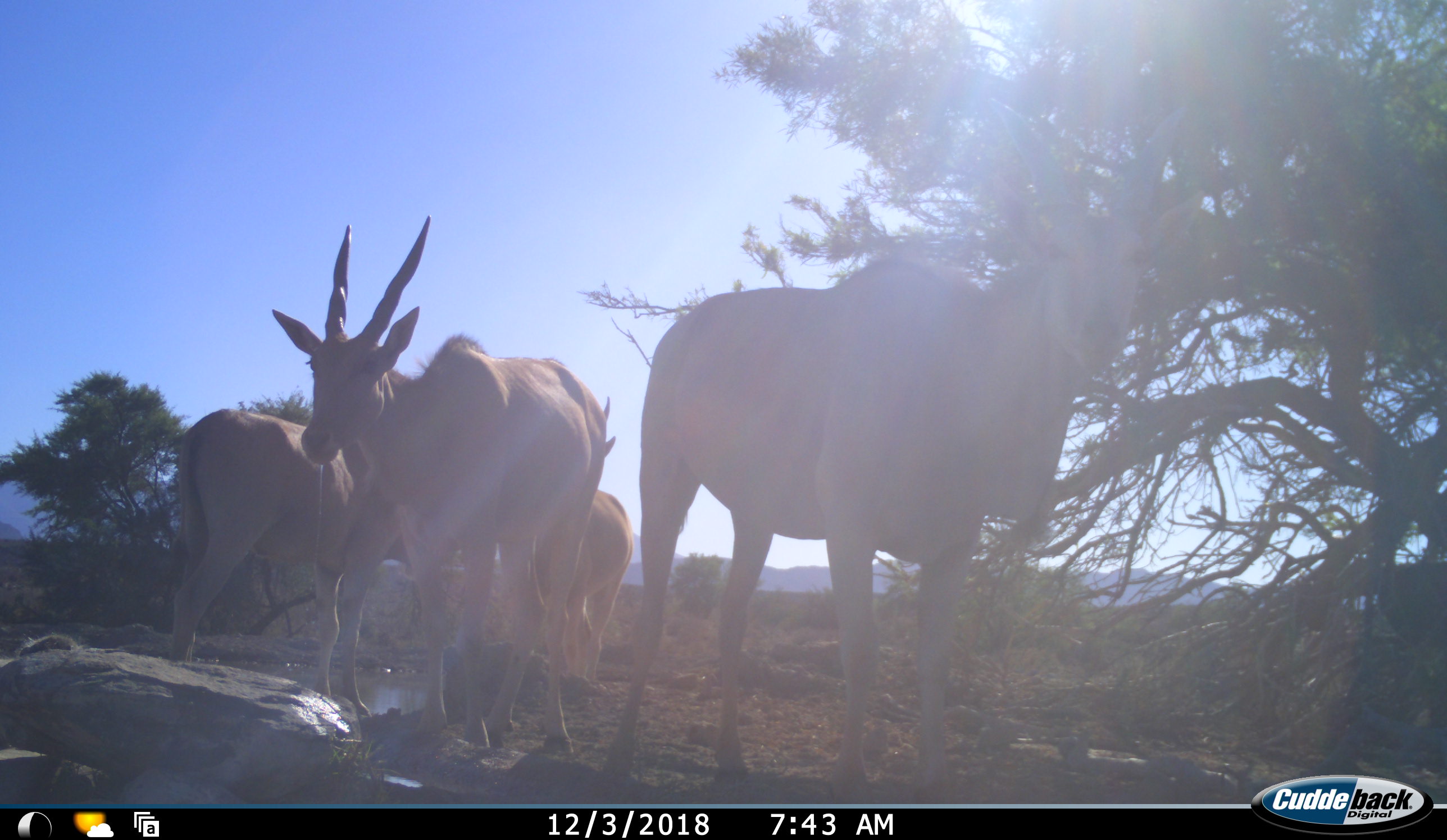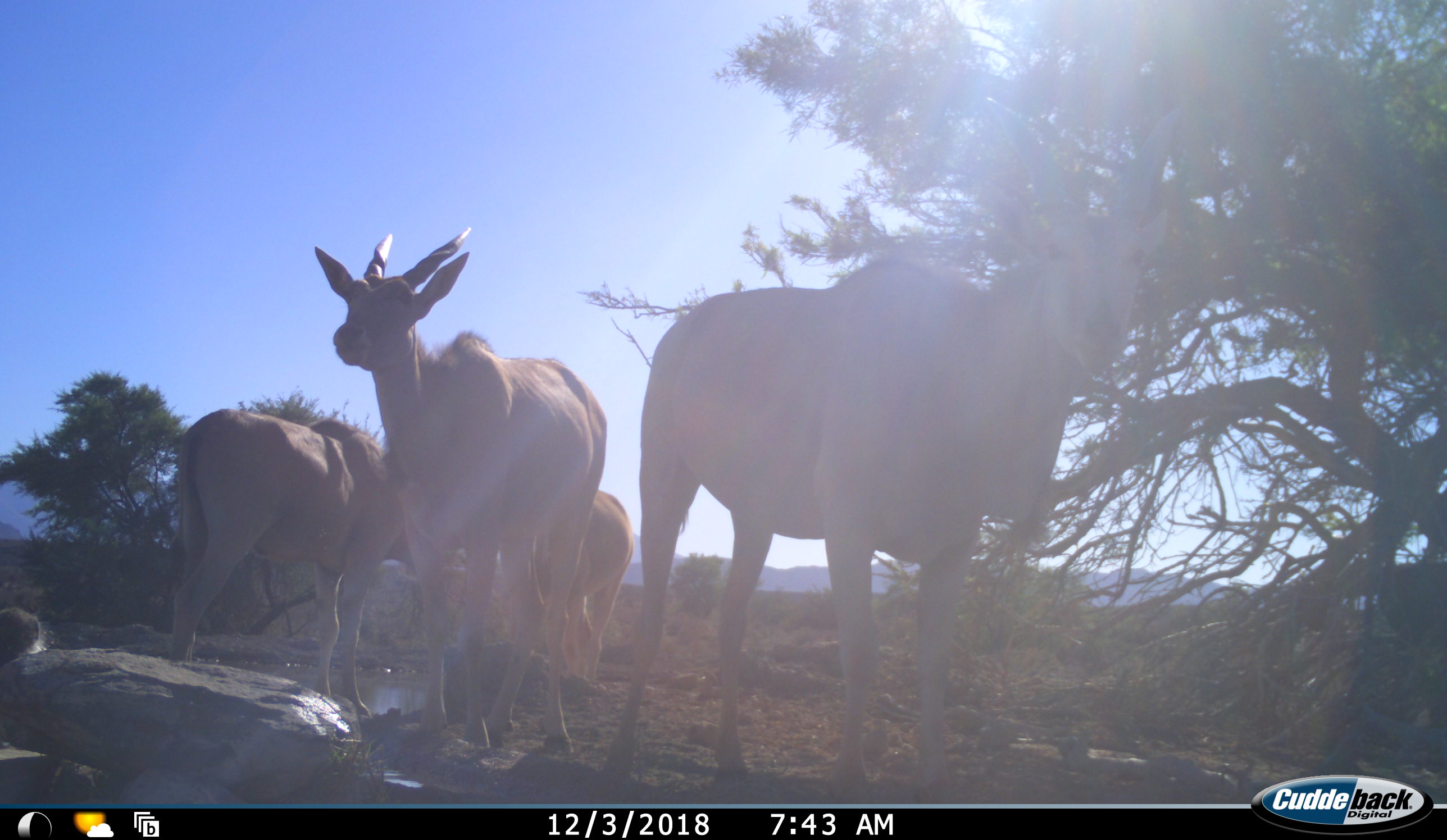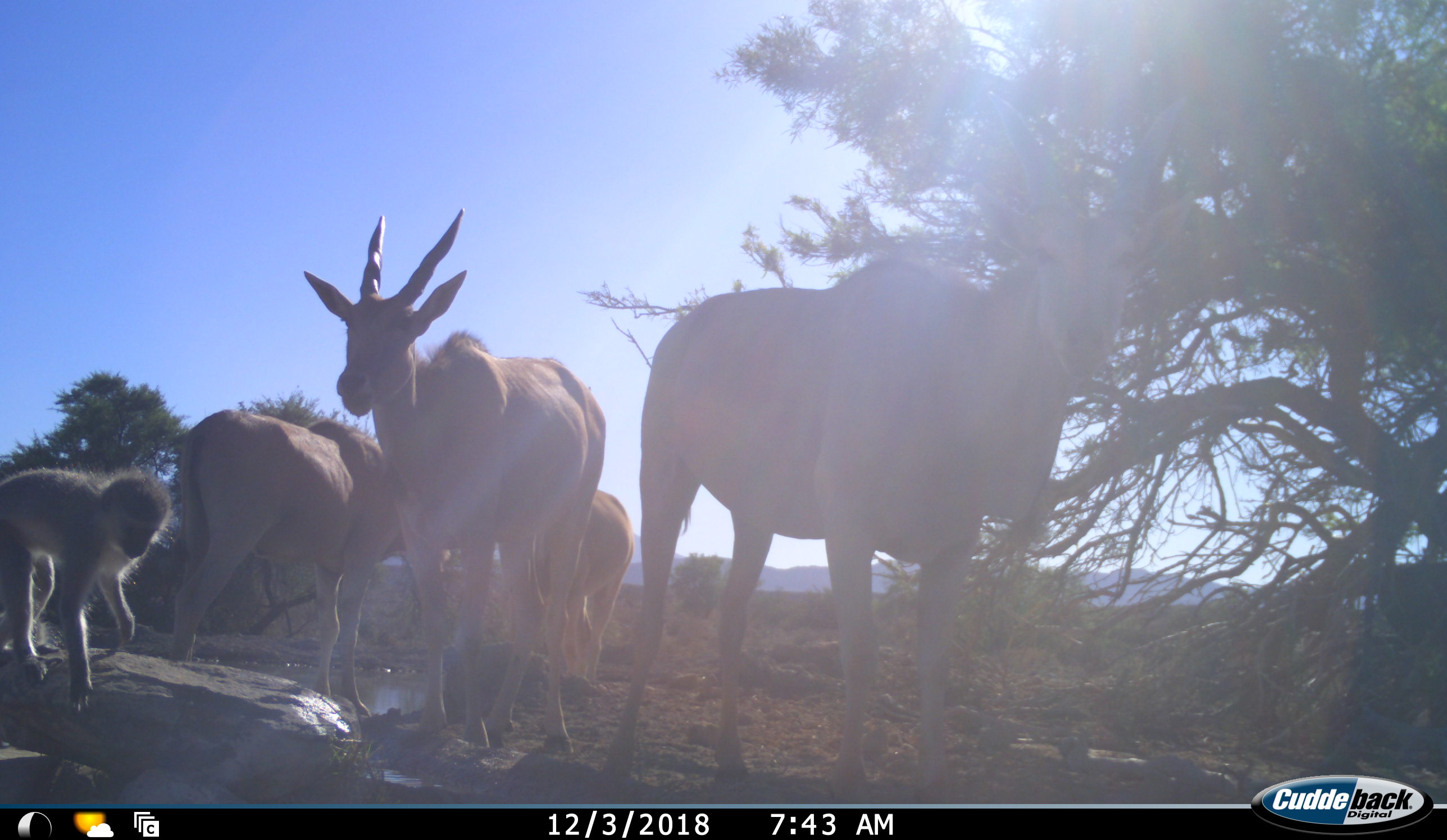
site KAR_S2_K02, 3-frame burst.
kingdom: Animalia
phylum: Chordata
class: Mammalia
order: Artiodactyla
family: Bovidae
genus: Tragelaphus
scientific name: Tragelaphus oryx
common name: eland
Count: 4.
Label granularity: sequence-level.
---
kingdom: Animalia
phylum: Chordata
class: Mammalia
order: Primates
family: Cercopithecidae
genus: Chlorocebus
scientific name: Chlorocebus pygerythrus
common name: vervet monkey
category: monkeyvervet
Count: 1.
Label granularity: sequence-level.